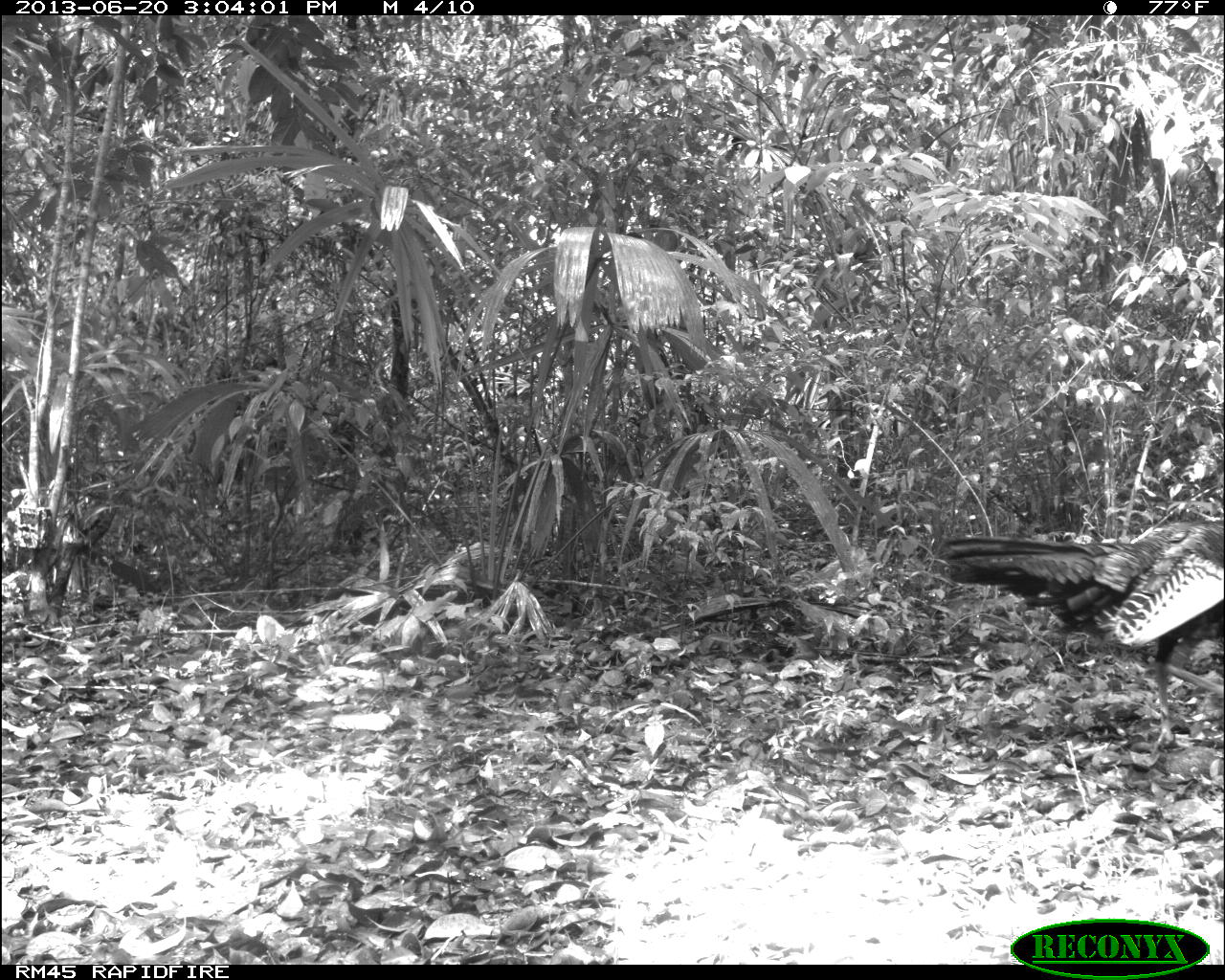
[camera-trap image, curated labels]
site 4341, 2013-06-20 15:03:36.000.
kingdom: Animalia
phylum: Chordata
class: Aves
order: Galliformes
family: Phasianidae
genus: Meleagris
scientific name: Meleagris ocellata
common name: ocellated turkey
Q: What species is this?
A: Meleagris ocellata (ocellated turkey).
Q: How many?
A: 1.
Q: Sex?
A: Male.